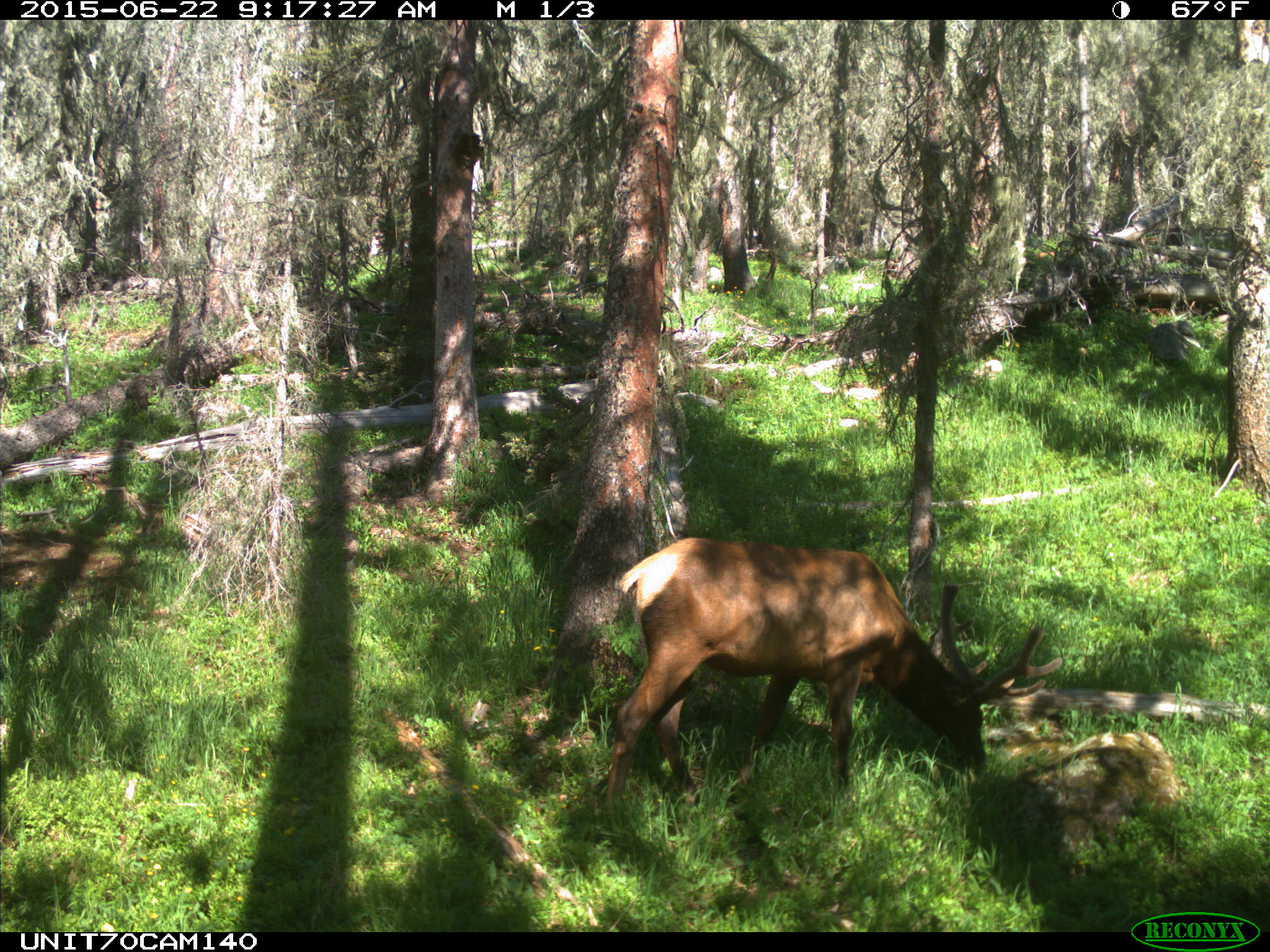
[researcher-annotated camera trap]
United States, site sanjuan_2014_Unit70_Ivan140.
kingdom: Animalia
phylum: Chordata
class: Mammalia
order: Artiodactyla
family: Cervidae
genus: Cervus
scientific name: Cervus elaphus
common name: red deer